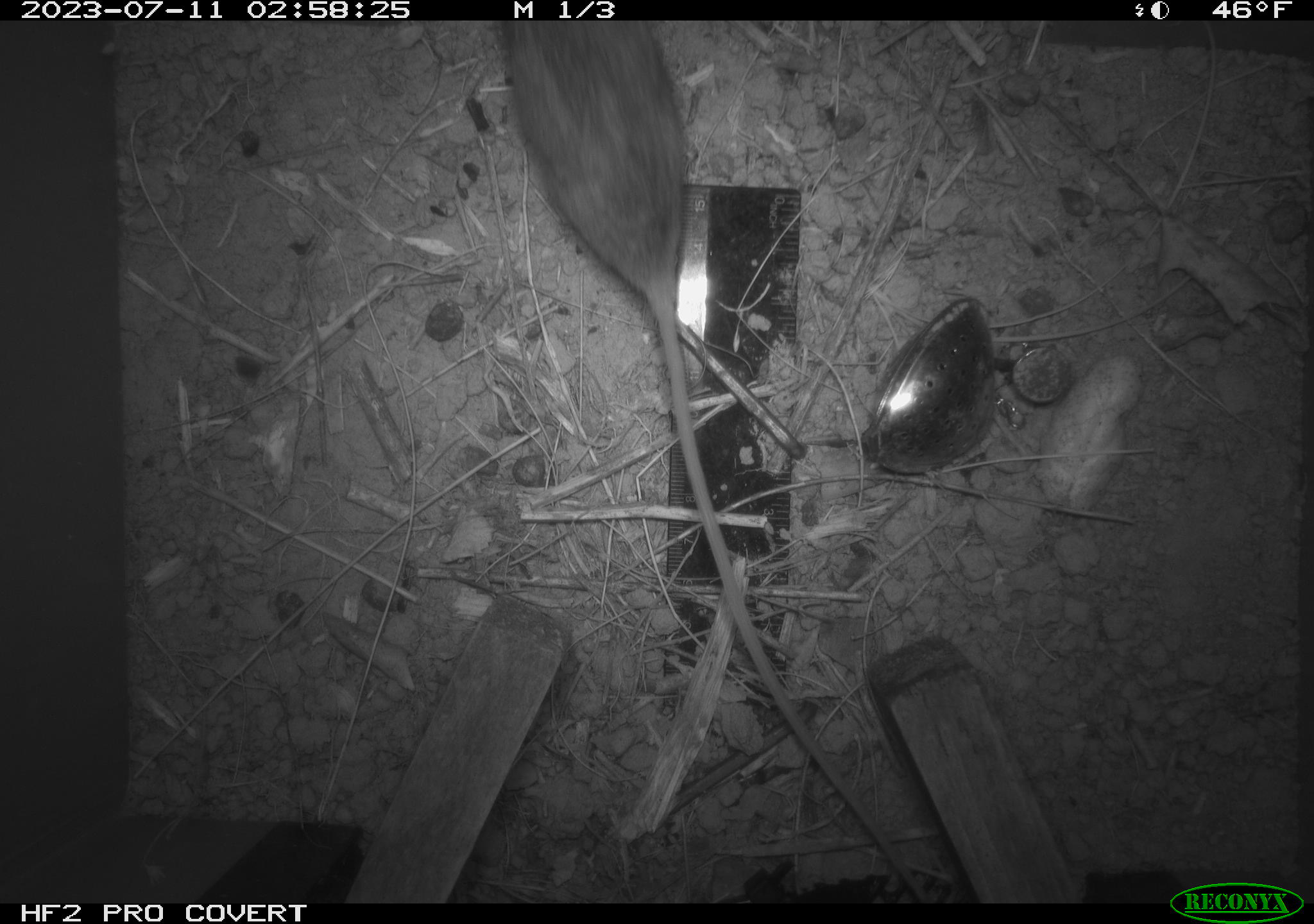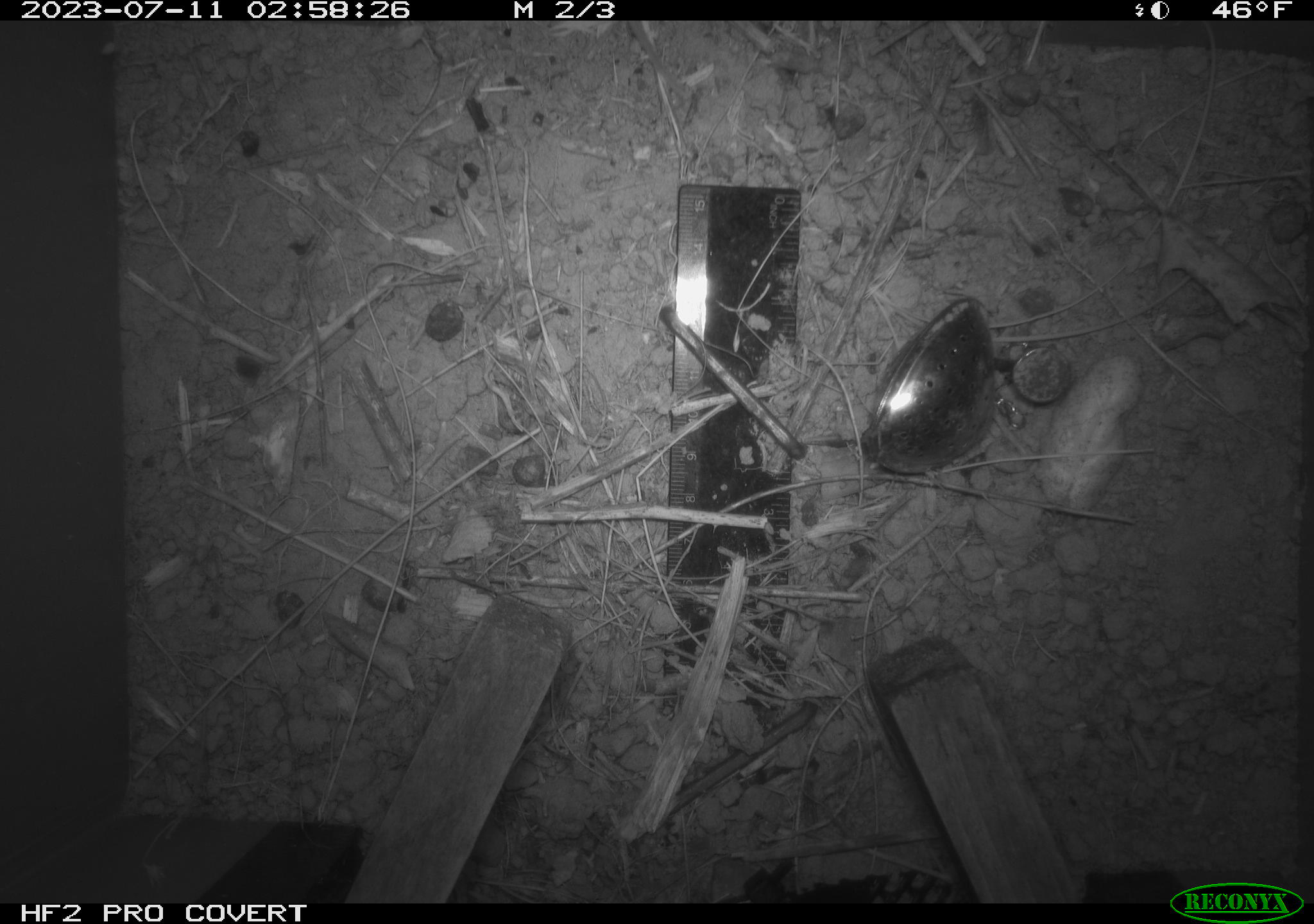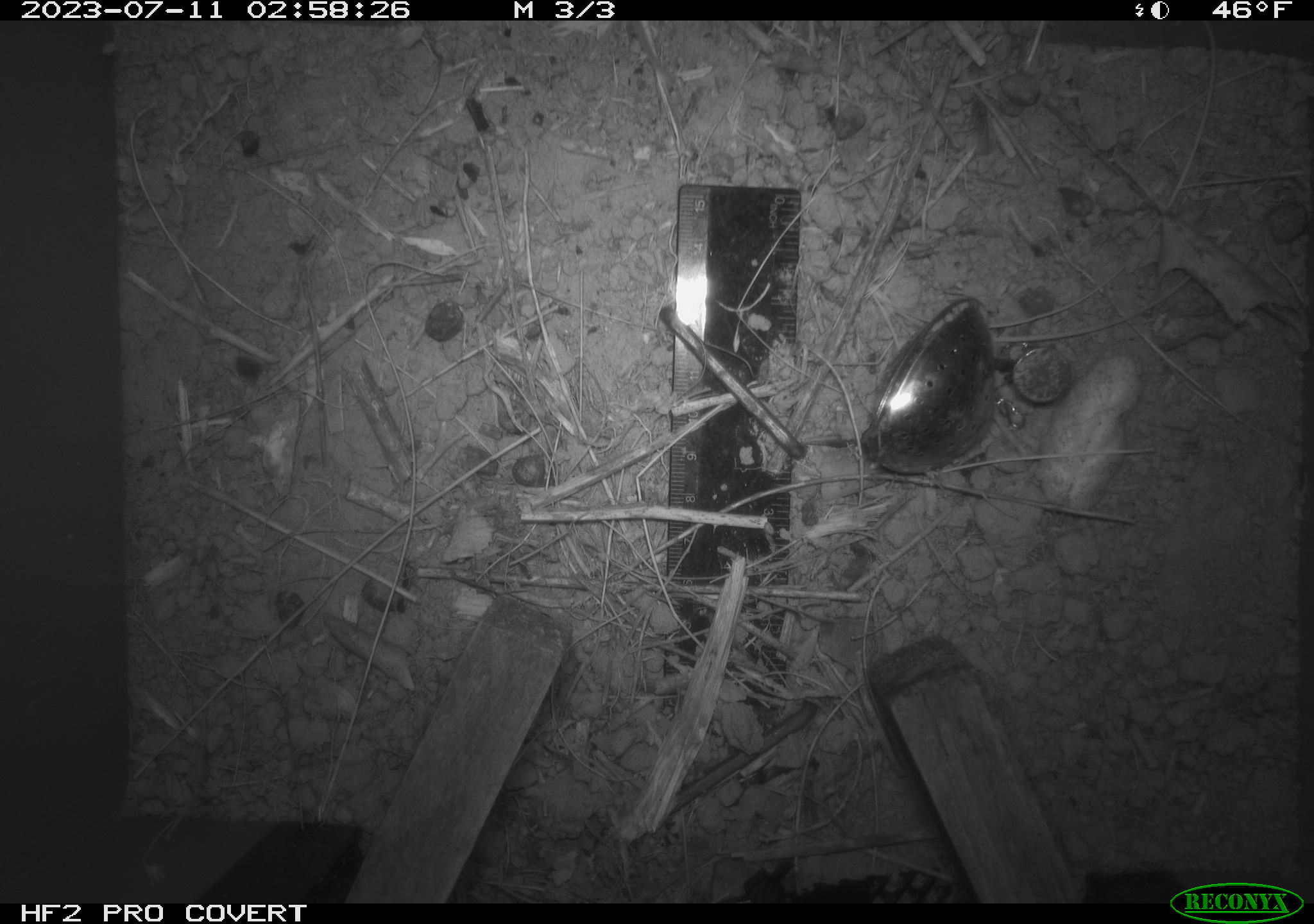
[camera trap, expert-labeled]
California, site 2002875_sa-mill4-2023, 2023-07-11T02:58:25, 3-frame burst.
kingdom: Animalia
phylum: Chordata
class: Mammalia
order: Rodentia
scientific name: Rodentia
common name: mouse species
Mouse species (Rodentia).